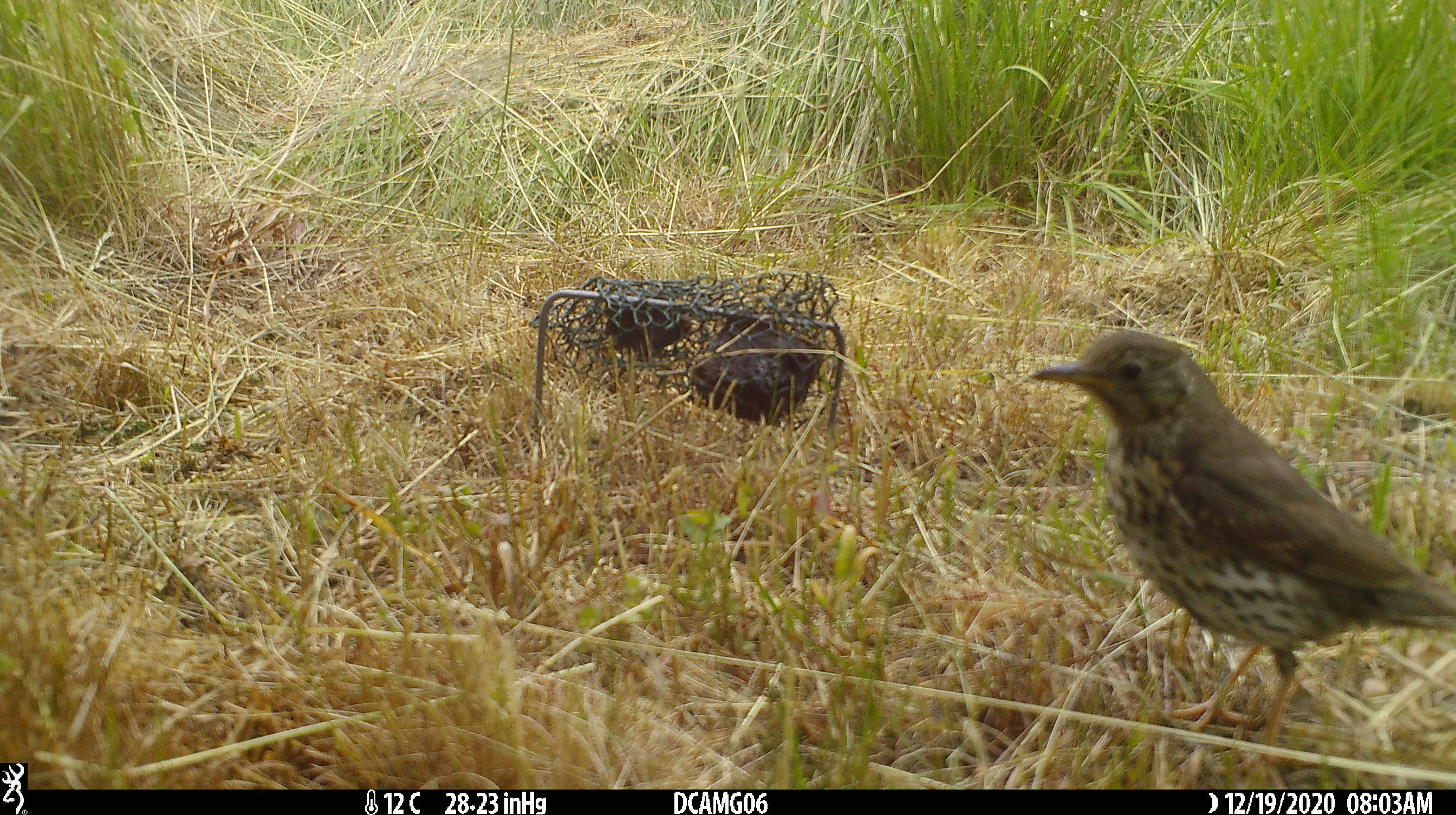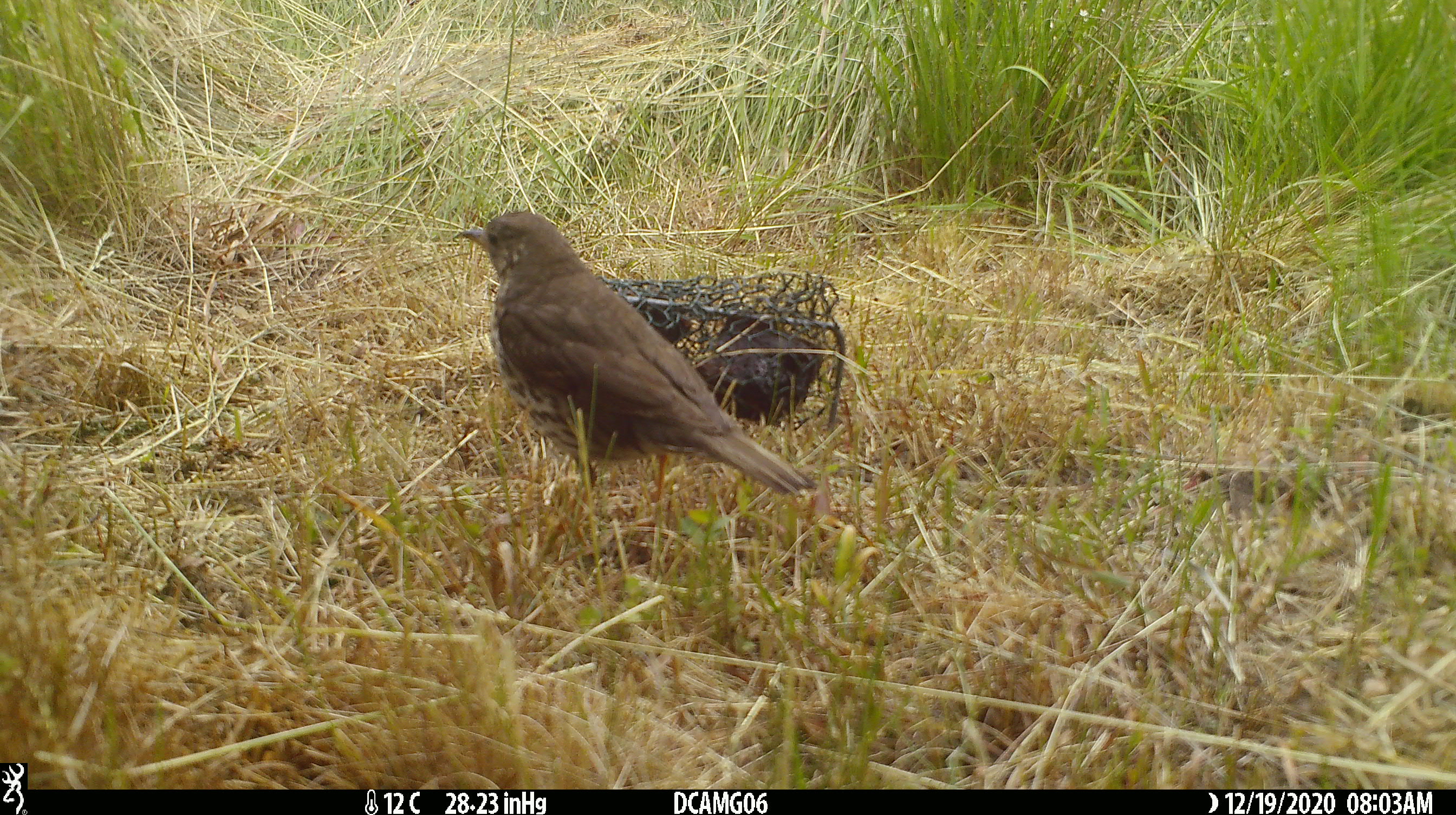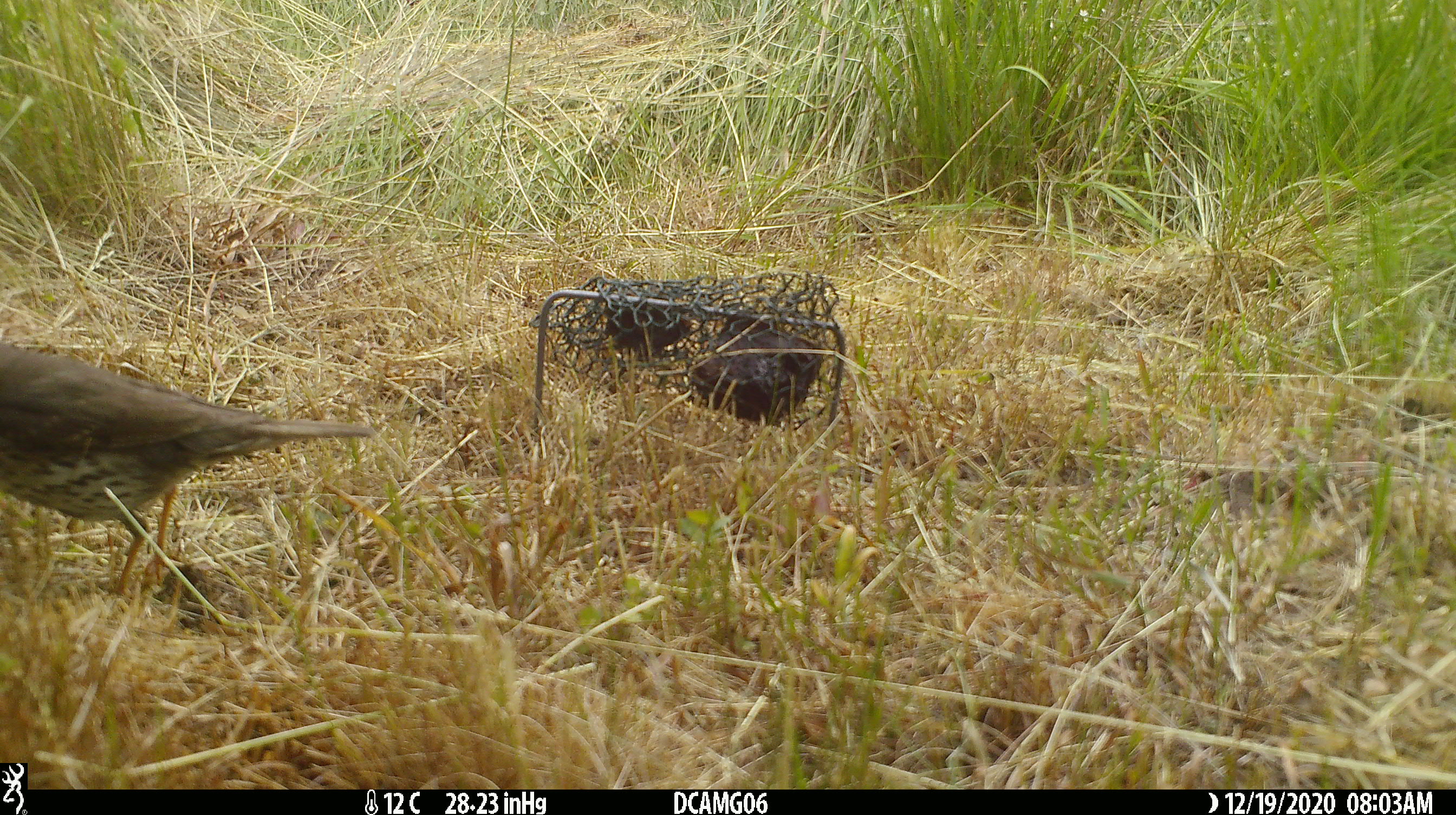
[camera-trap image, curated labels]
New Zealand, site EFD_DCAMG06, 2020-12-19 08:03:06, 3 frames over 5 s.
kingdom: Animalia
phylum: Chordata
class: Aves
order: Passeriformes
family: Turdidae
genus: Turdus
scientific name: Turdus philomelos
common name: song thrush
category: thrush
Thrush (song thrush) (Turdus philomelos).